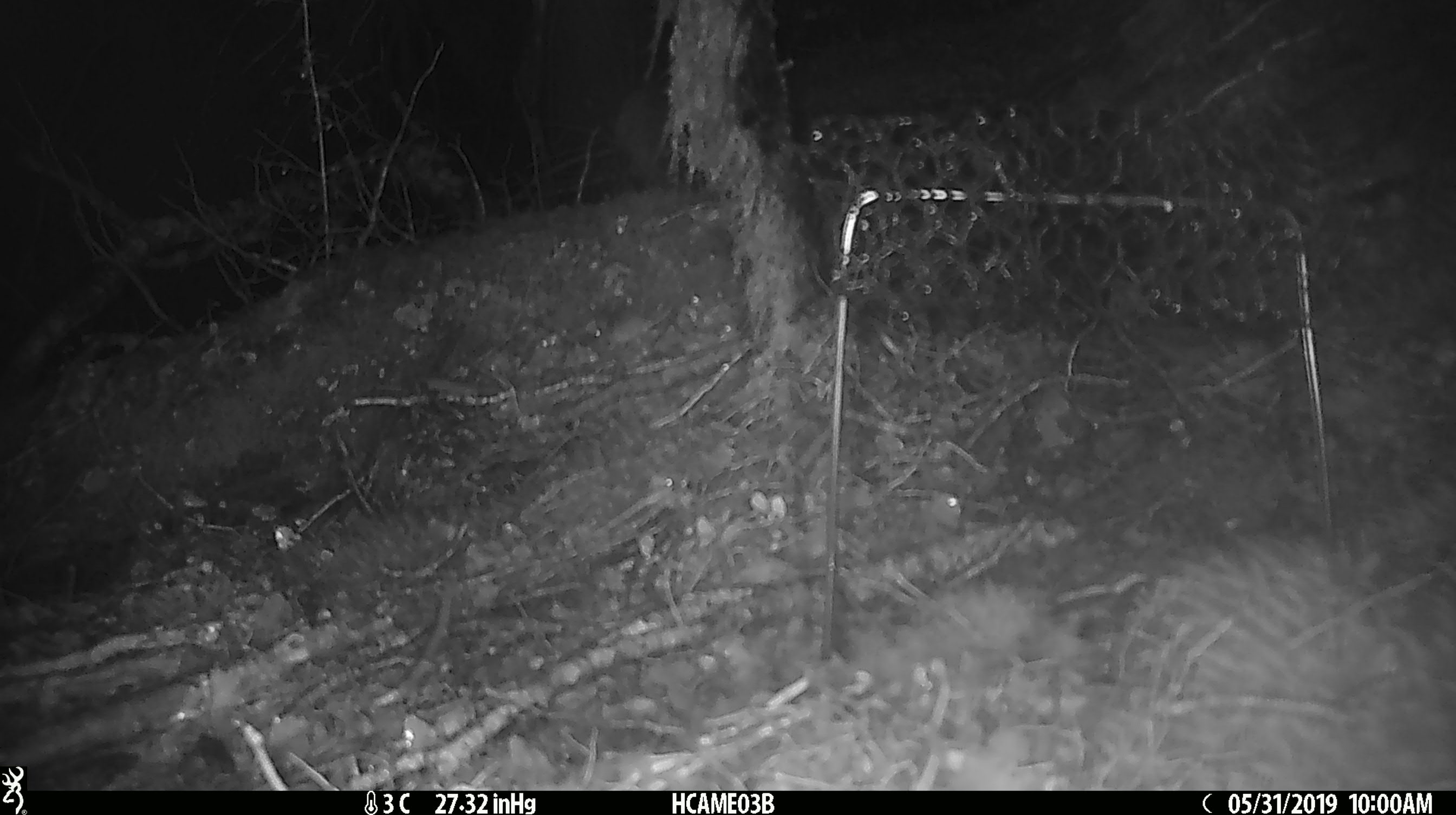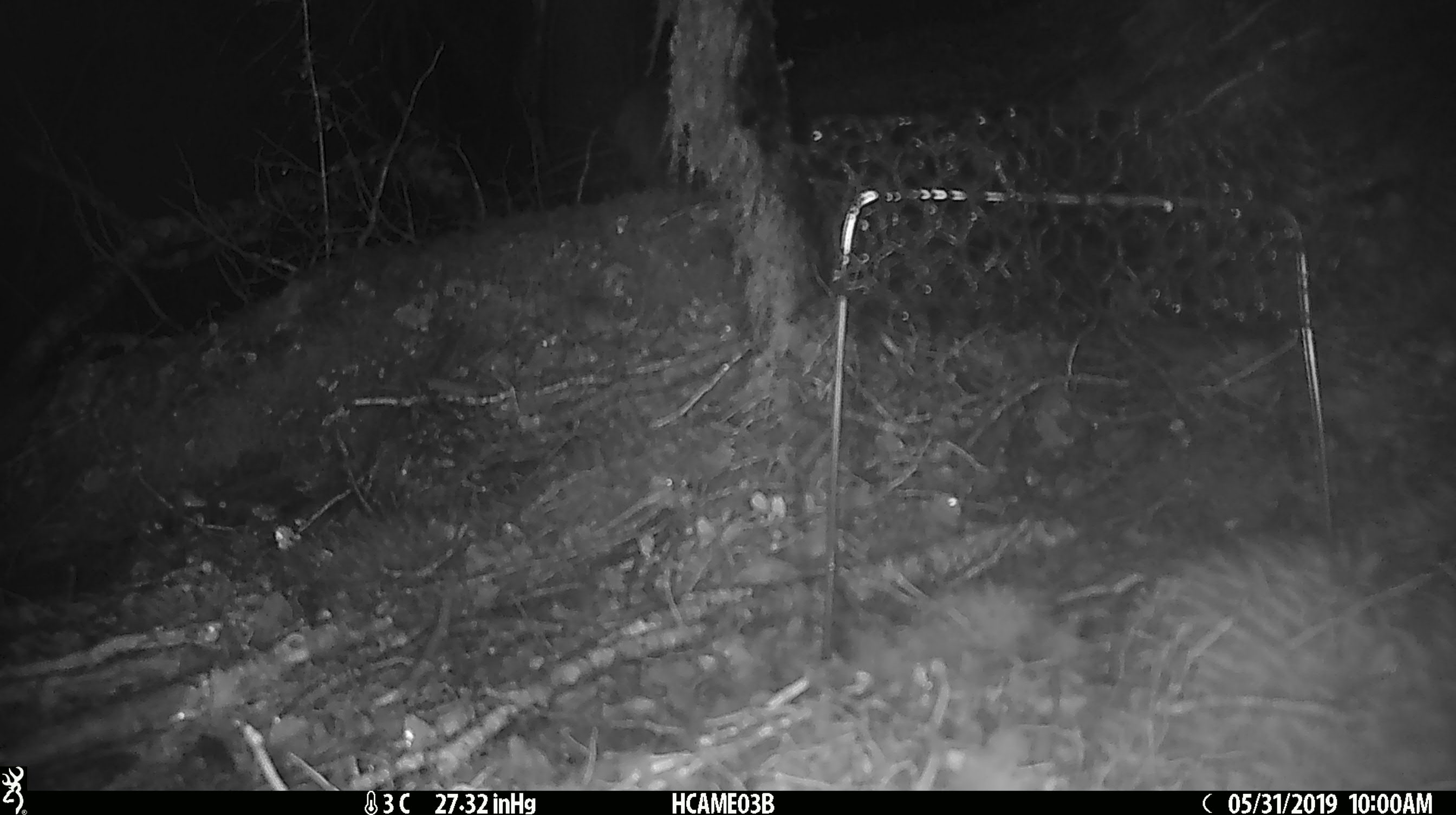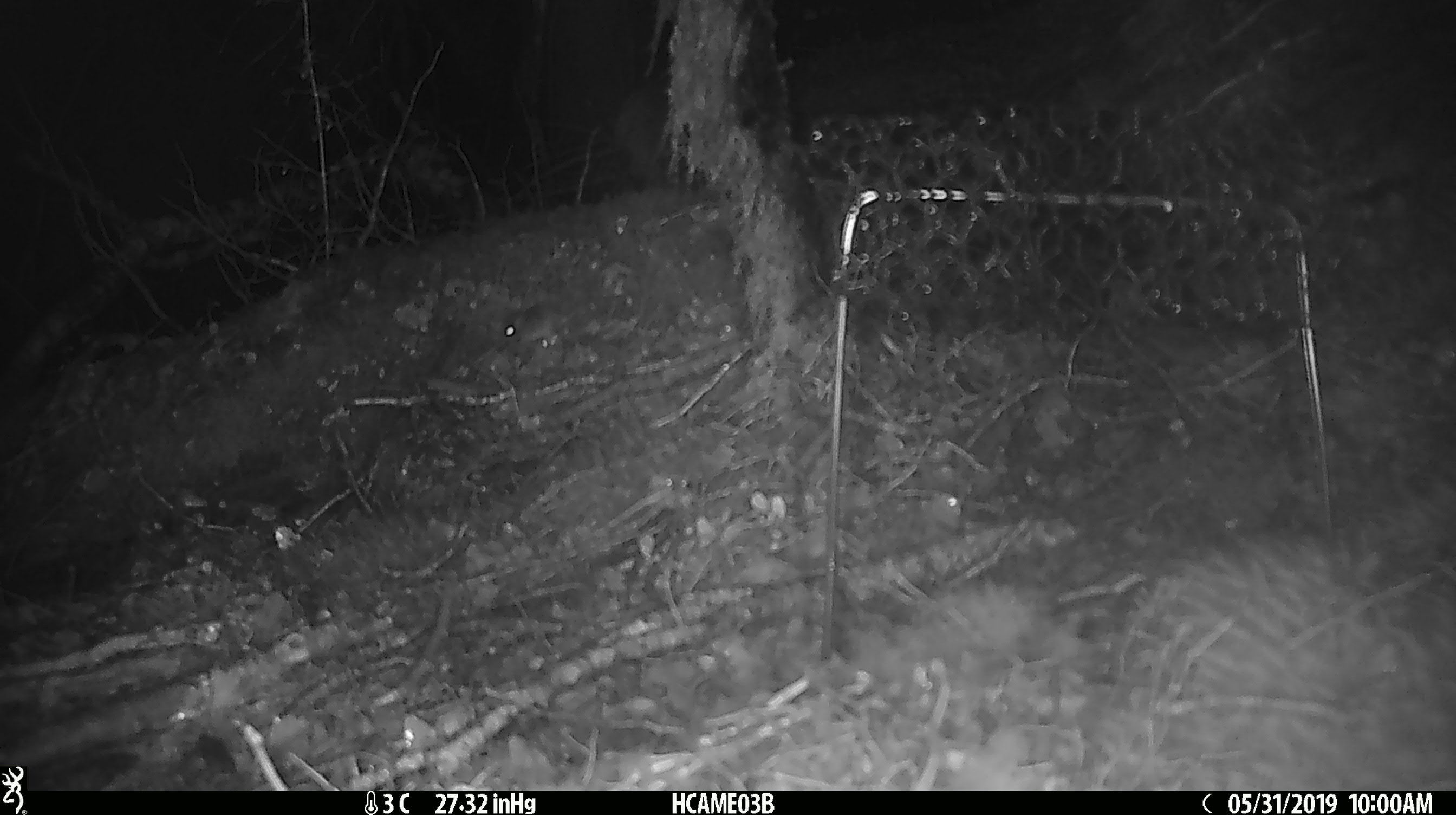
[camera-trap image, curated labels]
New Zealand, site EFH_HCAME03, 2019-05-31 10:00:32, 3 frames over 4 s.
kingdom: Animalia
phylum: Chordata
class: Mammalia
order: Rodentia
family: Muridae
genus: Mus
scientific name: Mus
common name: mouse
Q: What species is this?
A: Mouse (Mus).